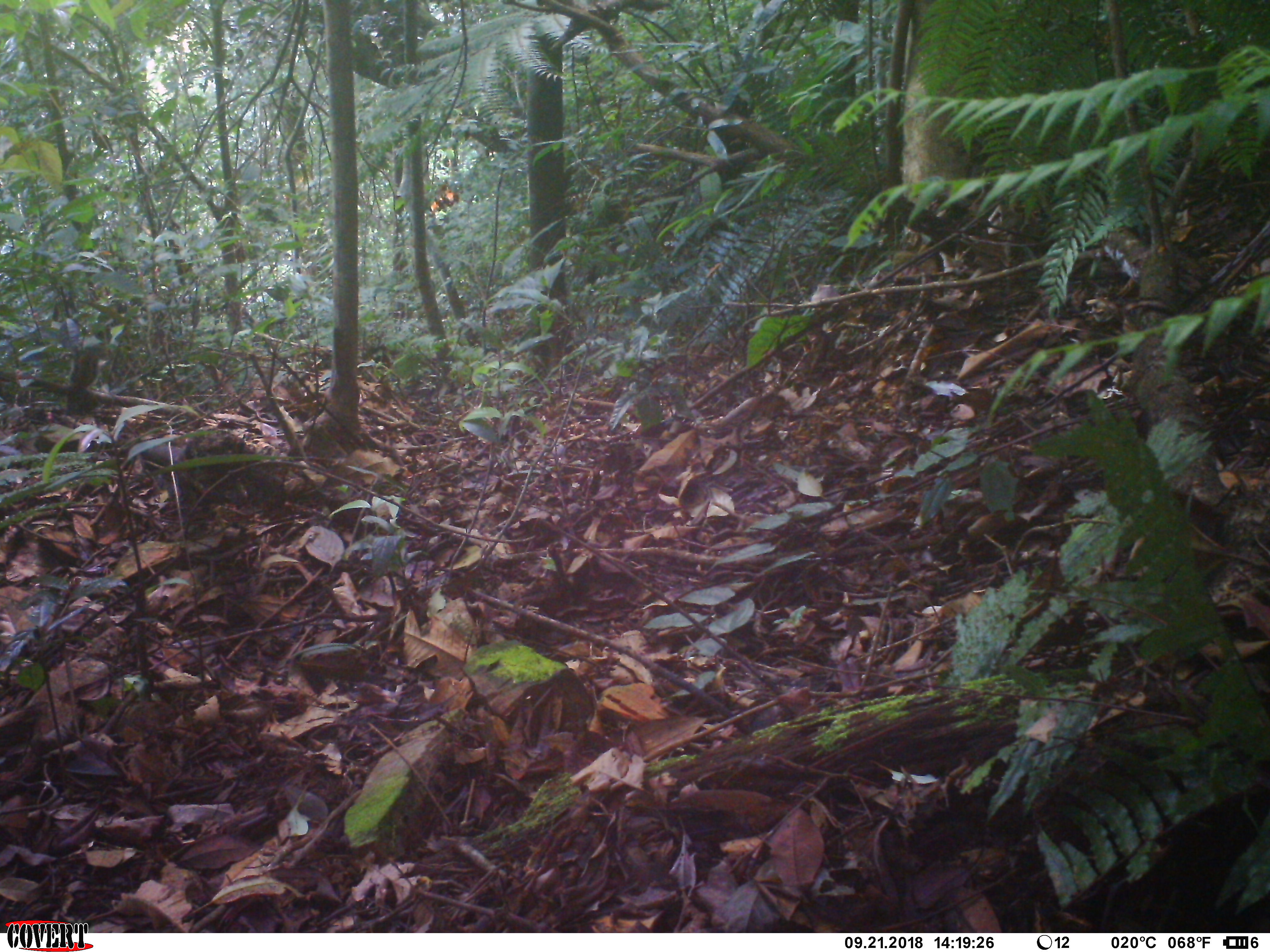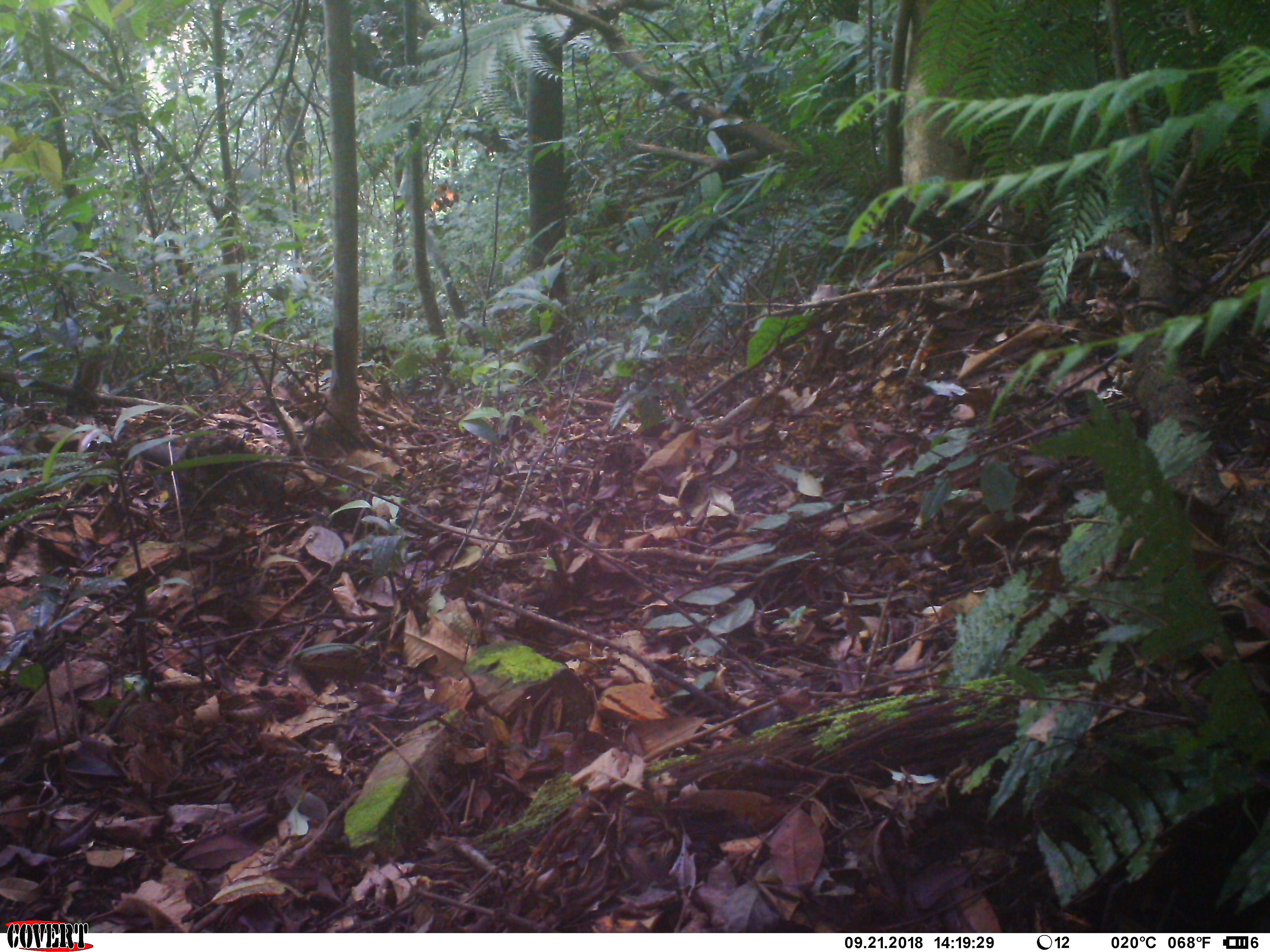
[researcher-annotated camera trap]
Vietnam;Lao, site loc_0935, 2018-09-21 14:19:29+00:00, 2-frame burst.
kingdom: Animalia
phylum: Chordata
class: Mammalia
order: Rodentia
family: Sciuridae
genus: Dremomys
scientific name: Dremomys rufigenis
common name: red-cheeked squirrel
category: red cheeked squirrel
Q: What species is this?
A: Red cheeked squirrel (red-cheeked squirrel) (Dremomys rufigenis).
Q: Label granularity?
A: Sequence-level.